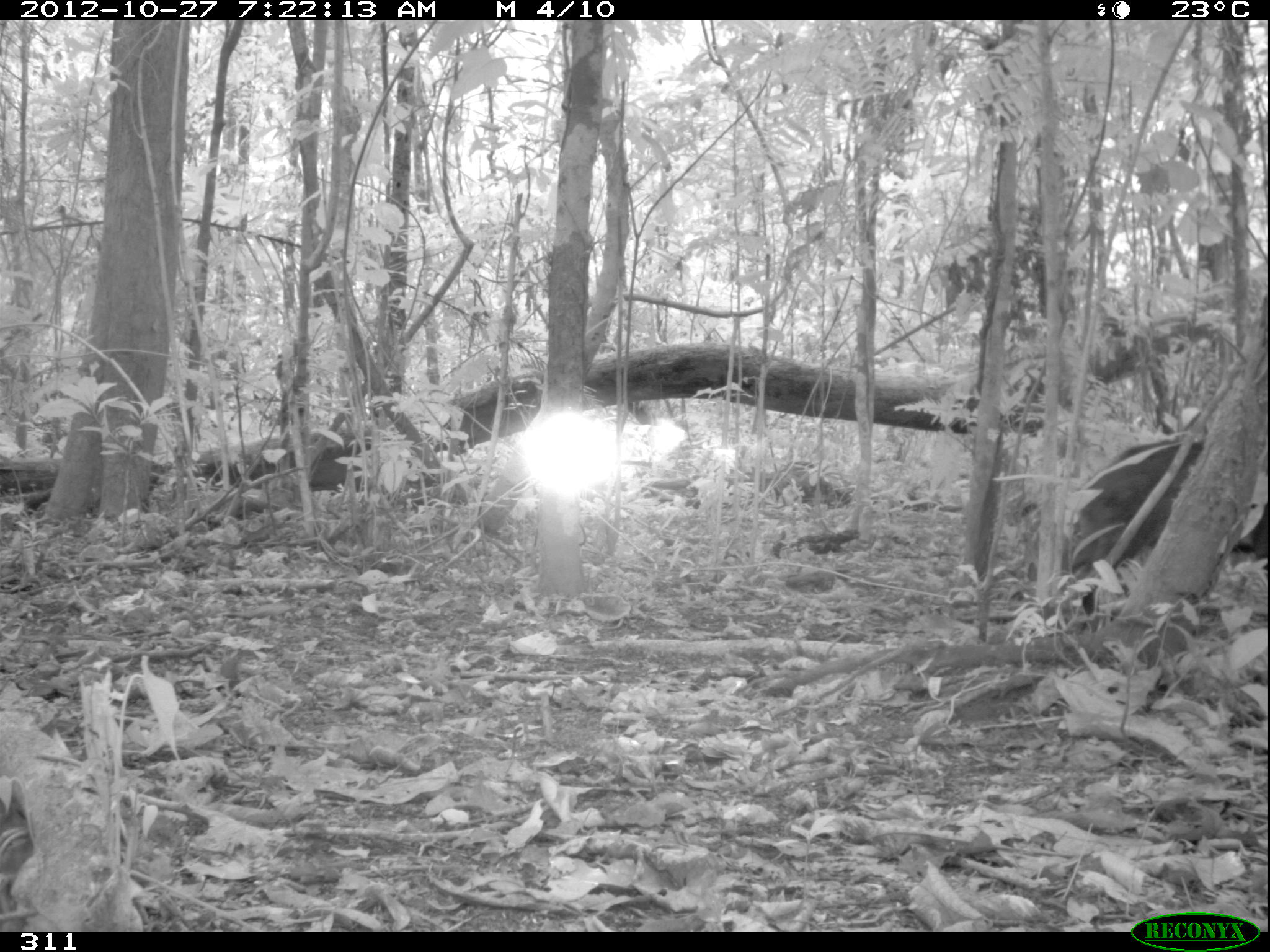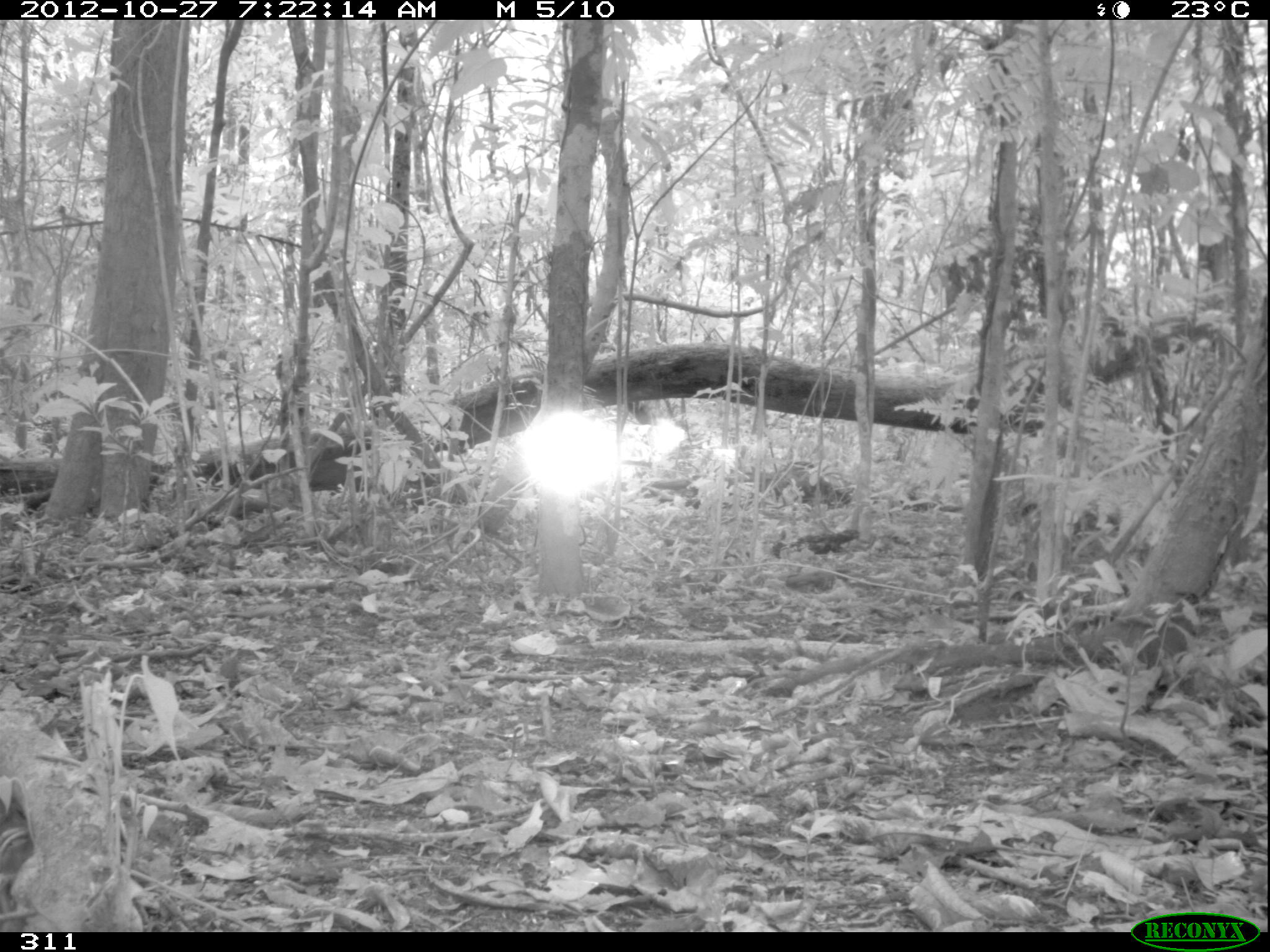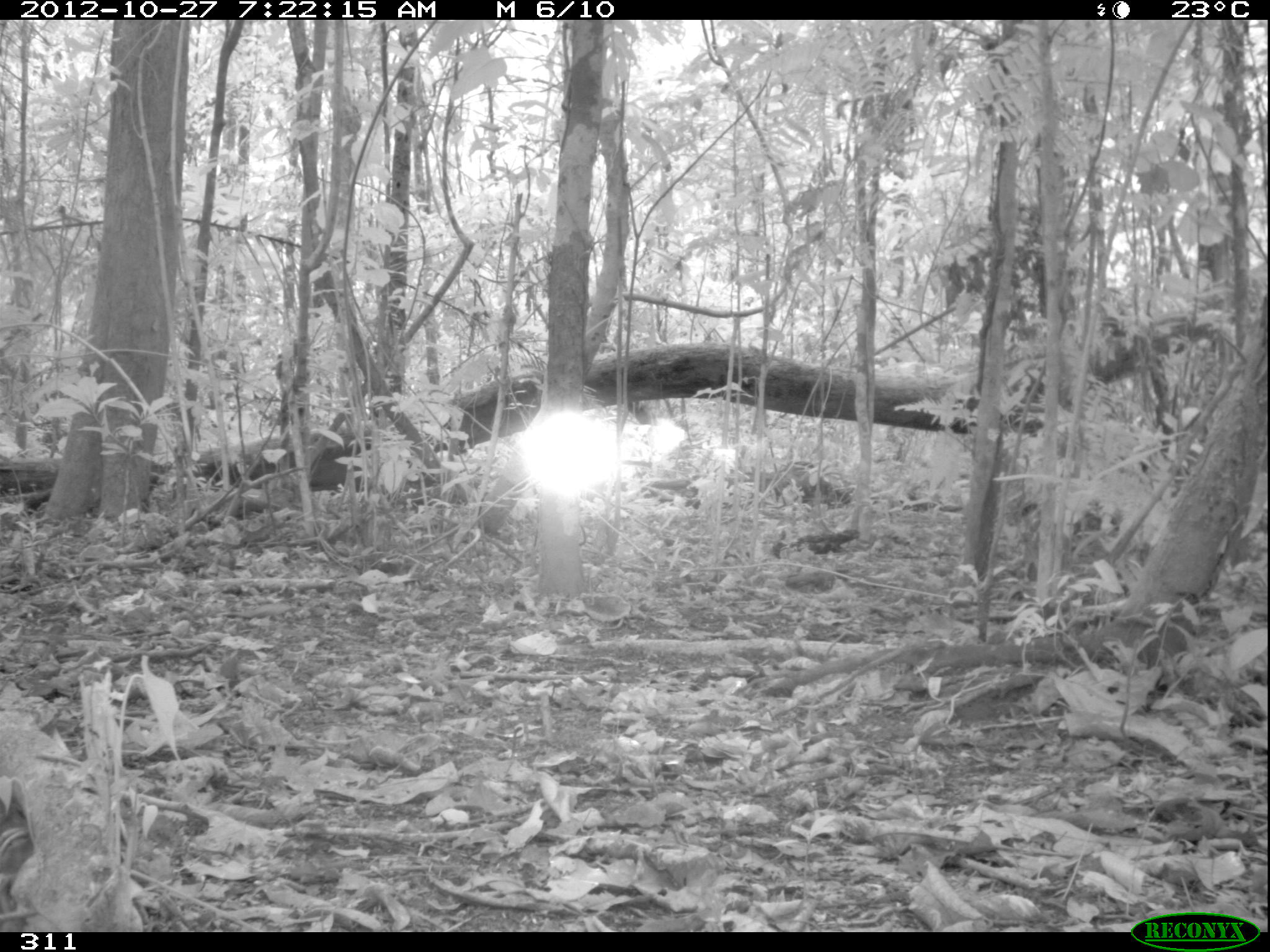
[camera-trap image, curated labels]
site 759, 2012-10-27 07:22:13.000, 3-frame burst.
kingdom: Animalia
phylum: Chordata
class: Mammalia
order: Artiodactyla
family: Tayassuidae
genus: Tayassu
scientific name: Tayassu pecari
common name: white-lipped peccary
Tayassu pecari (white-lipped peccary).